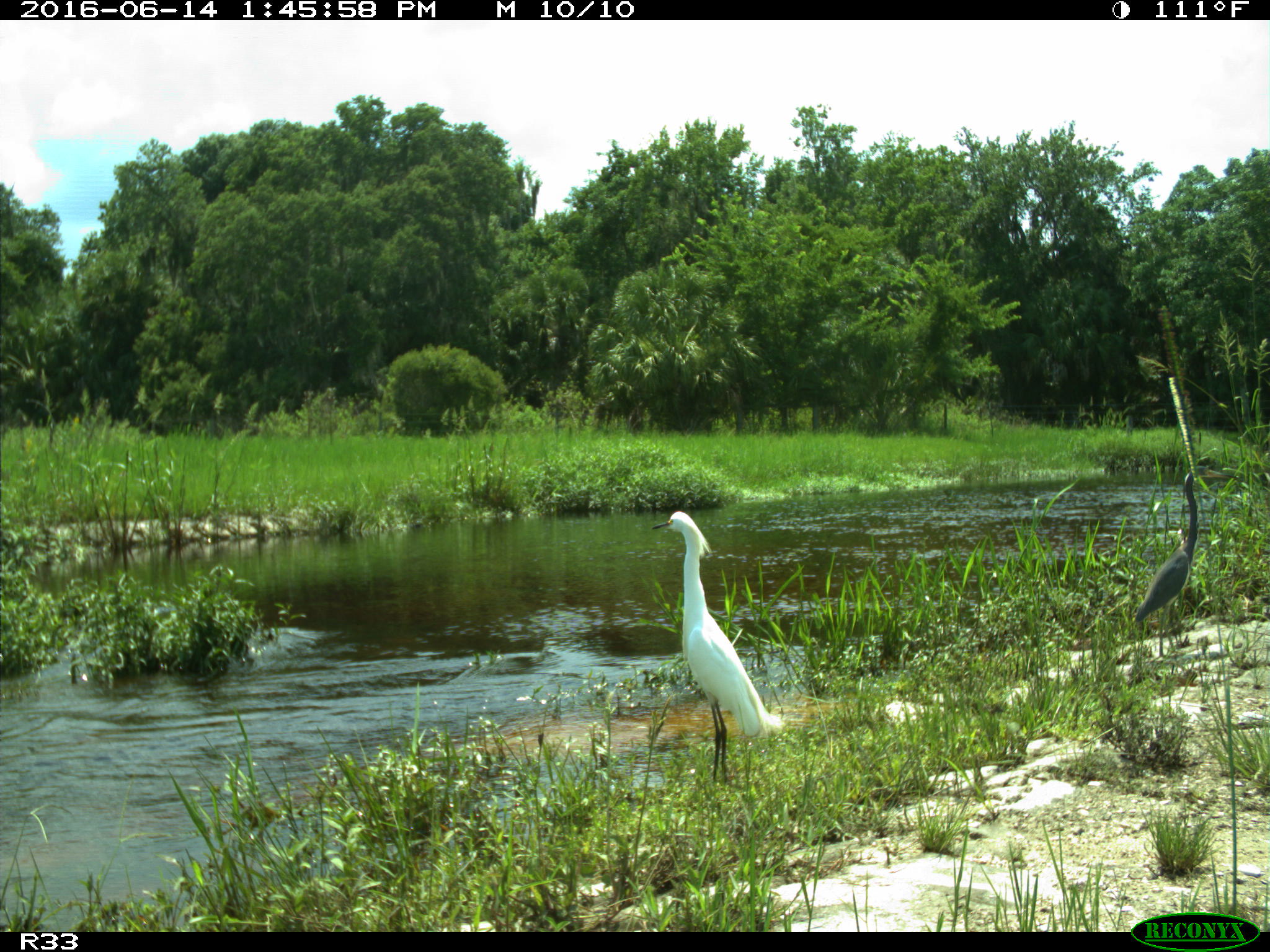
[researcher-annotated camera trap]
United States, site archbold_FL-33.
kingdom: Animalia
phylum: Chordata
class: Aves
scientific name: Aves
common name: birds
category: unidentified bird